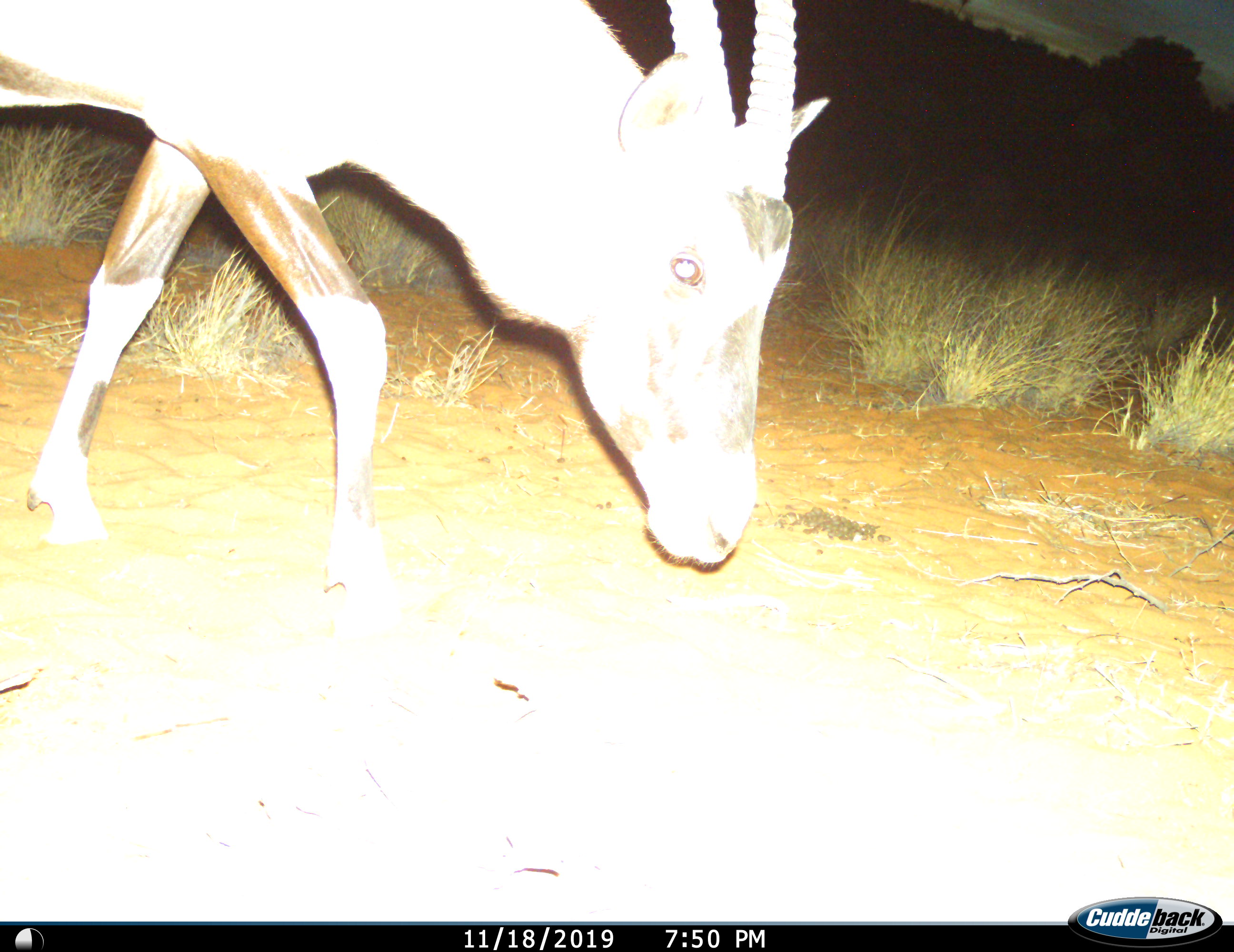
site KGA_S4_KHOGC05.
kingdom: Animalia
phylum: Chordata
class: Mammalia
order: Artiodactyla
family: Bovidae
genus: Oryx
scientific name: Oryx gazella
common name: gemsbok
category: oryx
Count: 1.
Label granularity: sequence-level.